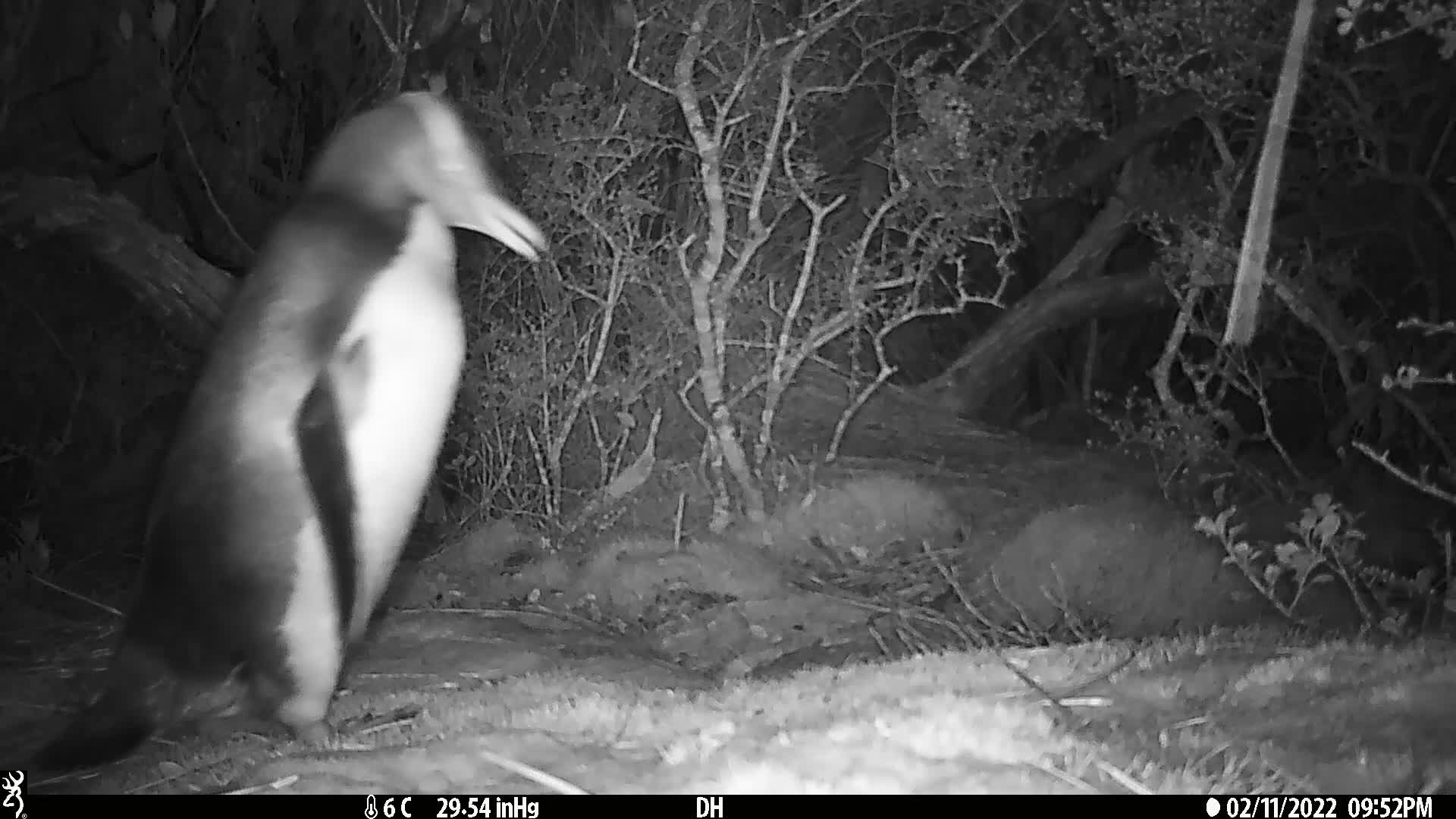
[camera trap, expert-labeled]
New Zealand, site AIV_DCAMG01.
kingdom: Animalia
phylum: Chordata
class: Aves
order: Sphenisciformes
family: Spheniscidae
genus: Megadyptes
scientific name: Megadyptes antipodes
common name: yellow-eyed penguin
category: yellow eyed penguin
Yellow eyed penguin (yellow-eyed penguin) (Megadyptes antipodes).